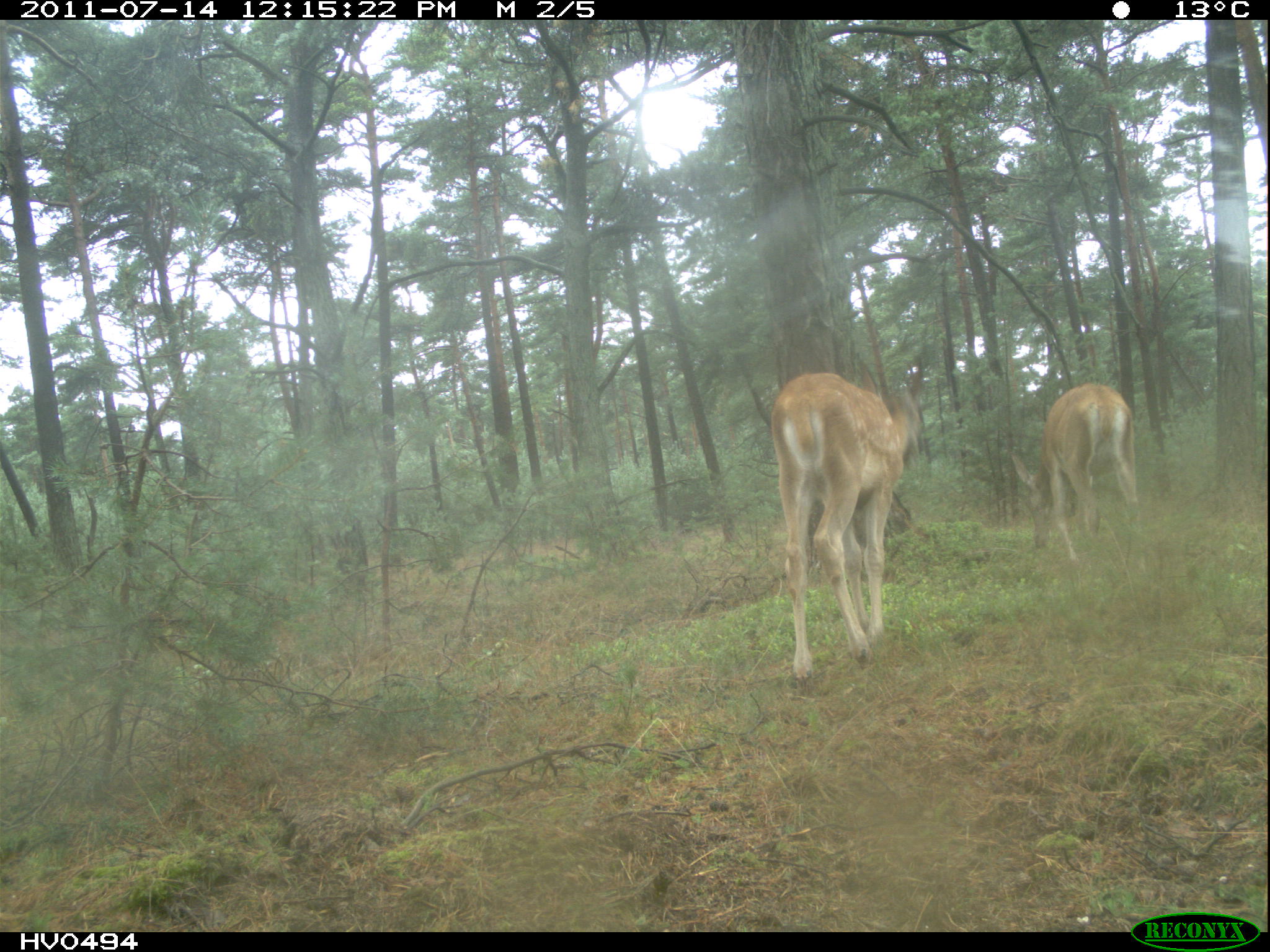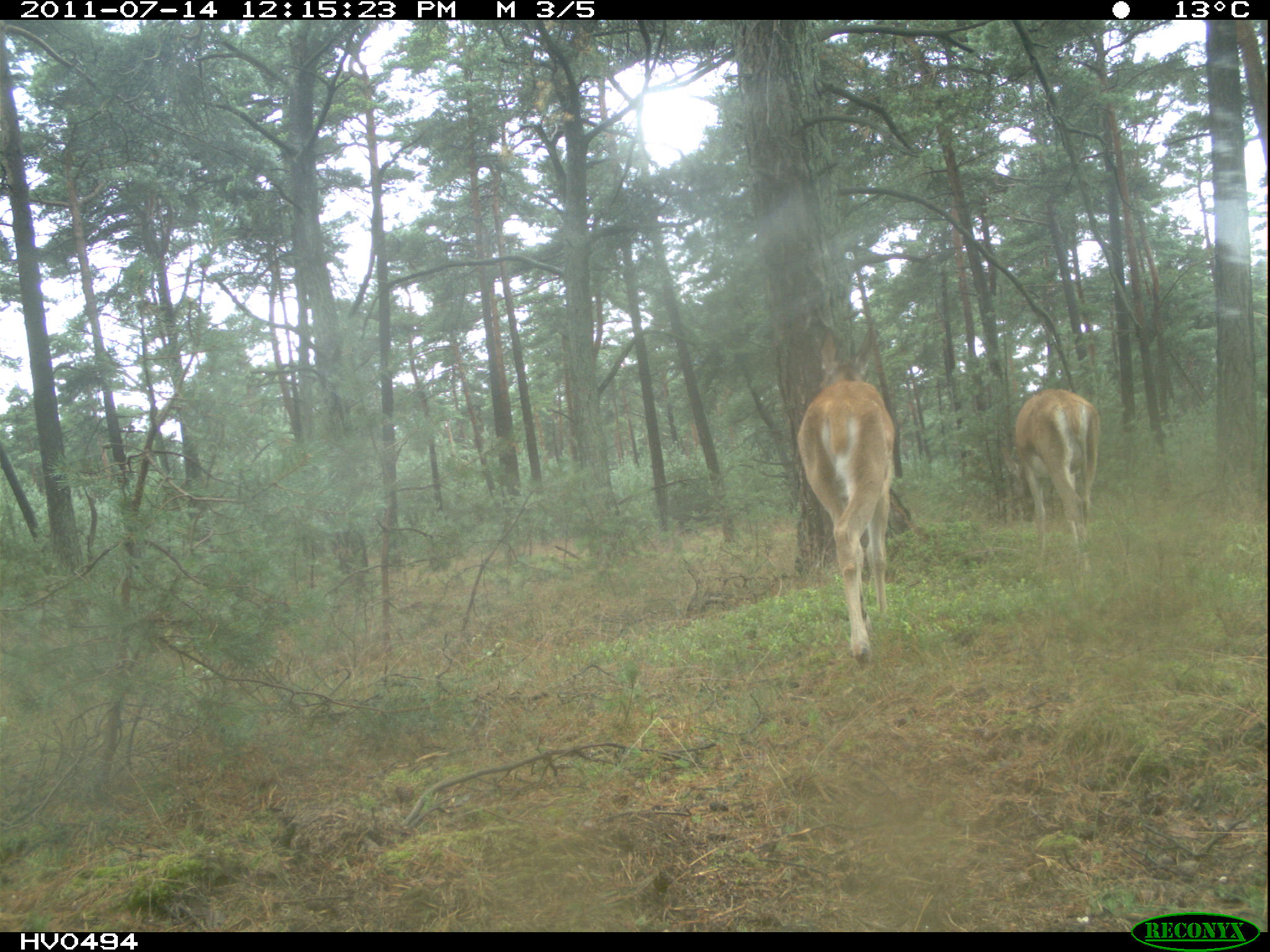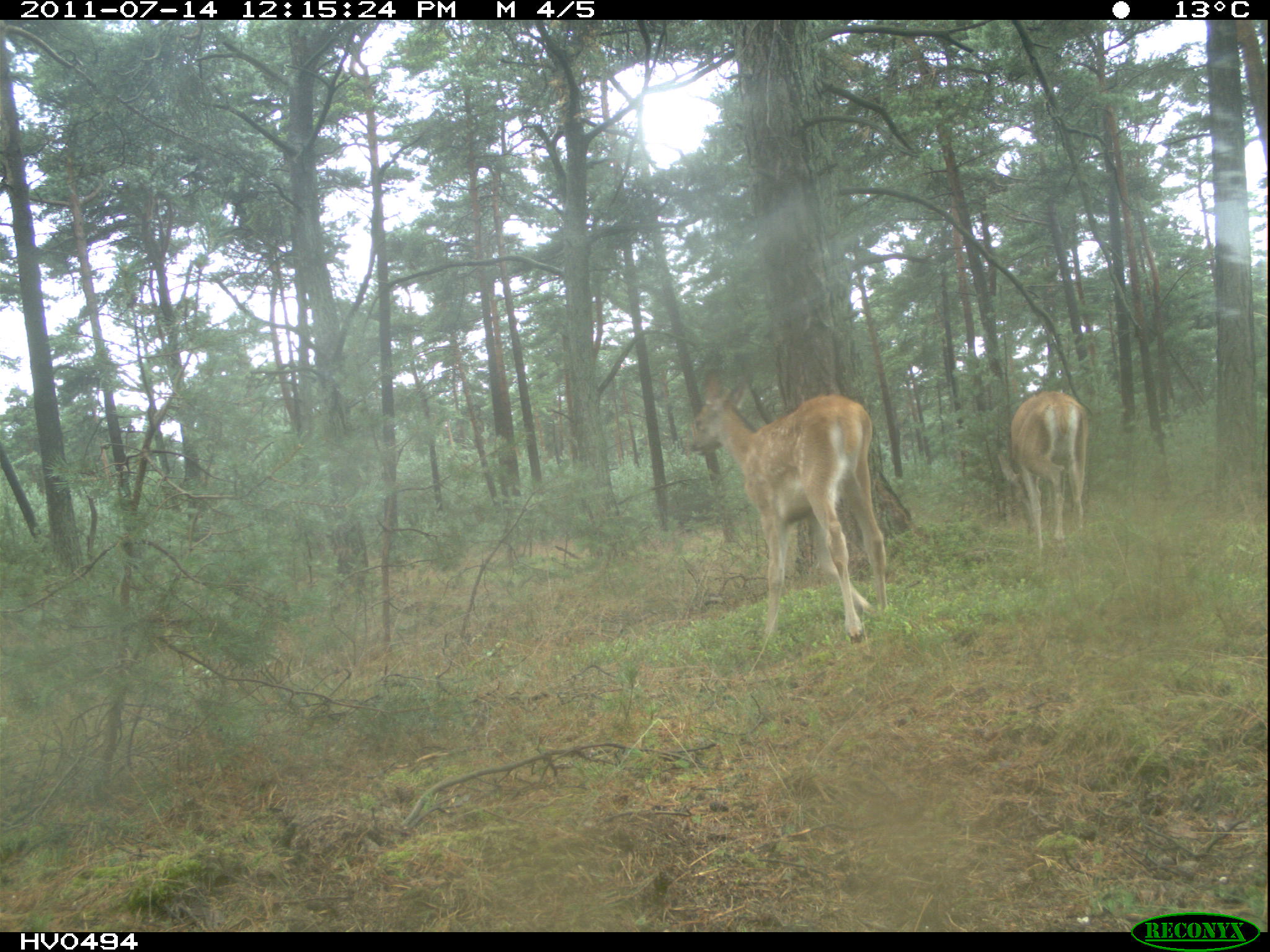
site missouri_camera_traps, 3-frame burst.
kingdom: Animalia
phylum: Chordata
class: Mammalia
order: Artiodactyla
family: Cervidae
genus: Cervus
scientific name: Cervus elaphus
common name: red deer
Red deer (Cervus elaphus). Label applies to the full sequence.